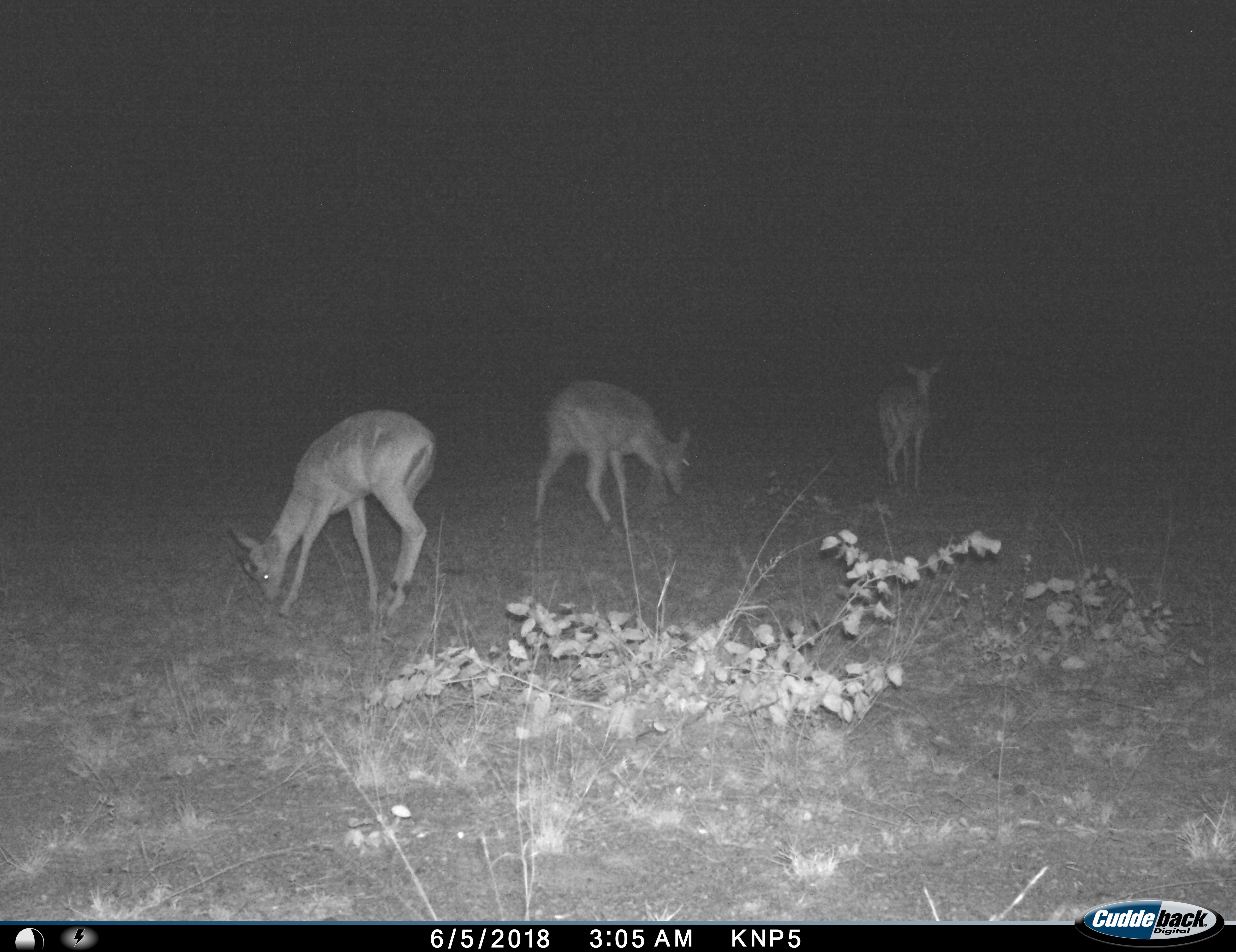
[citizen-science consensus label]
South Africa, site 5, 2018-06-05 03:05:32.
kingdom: Animalia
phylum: Chordata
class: Mammalia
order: Artiodactyla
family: Bovidae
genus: Aepyceros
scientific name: Aepyceros melampus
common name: impala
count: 3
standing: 67%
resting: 0%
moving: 50%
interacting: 17%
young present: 0%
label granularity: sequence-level